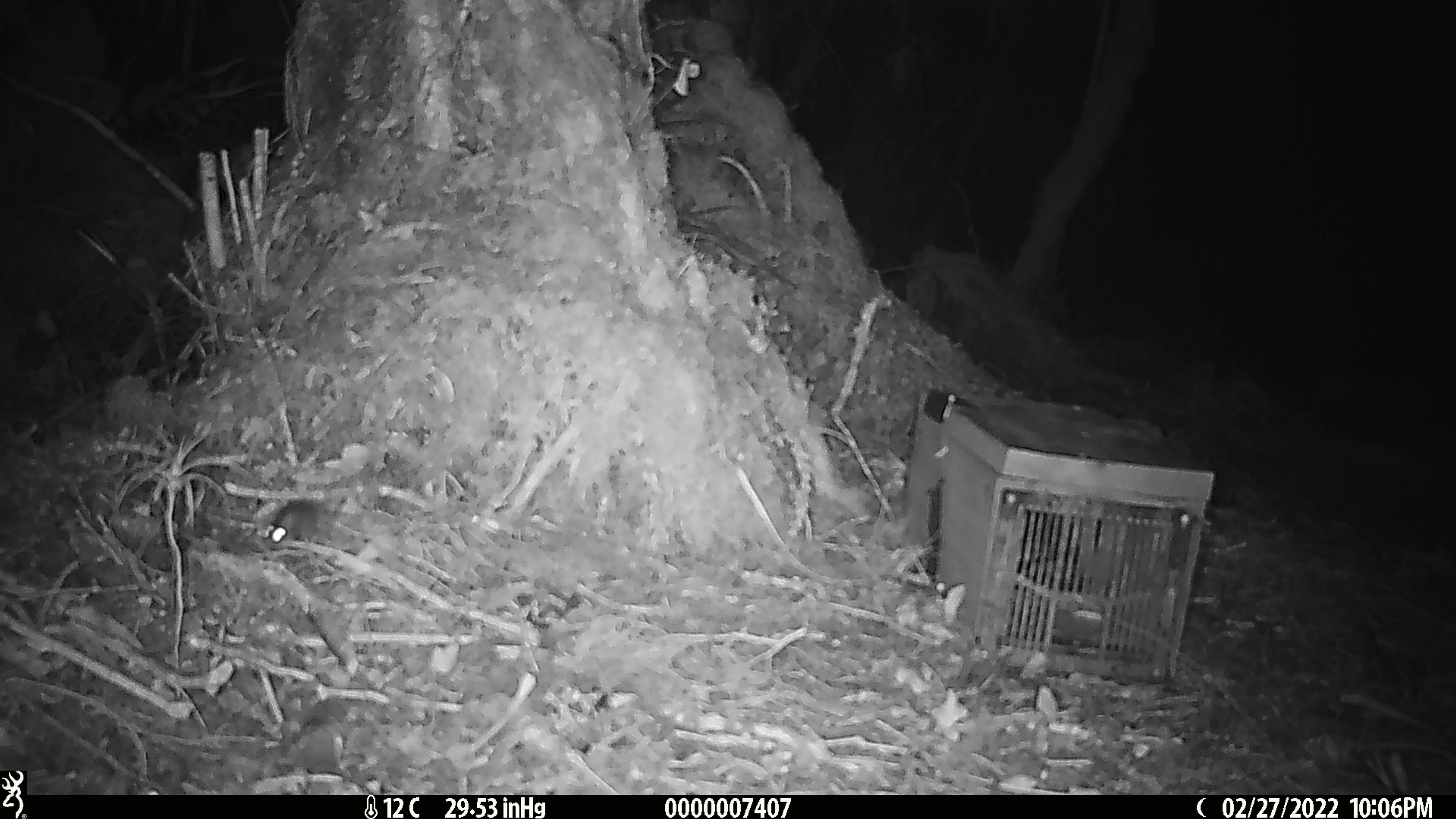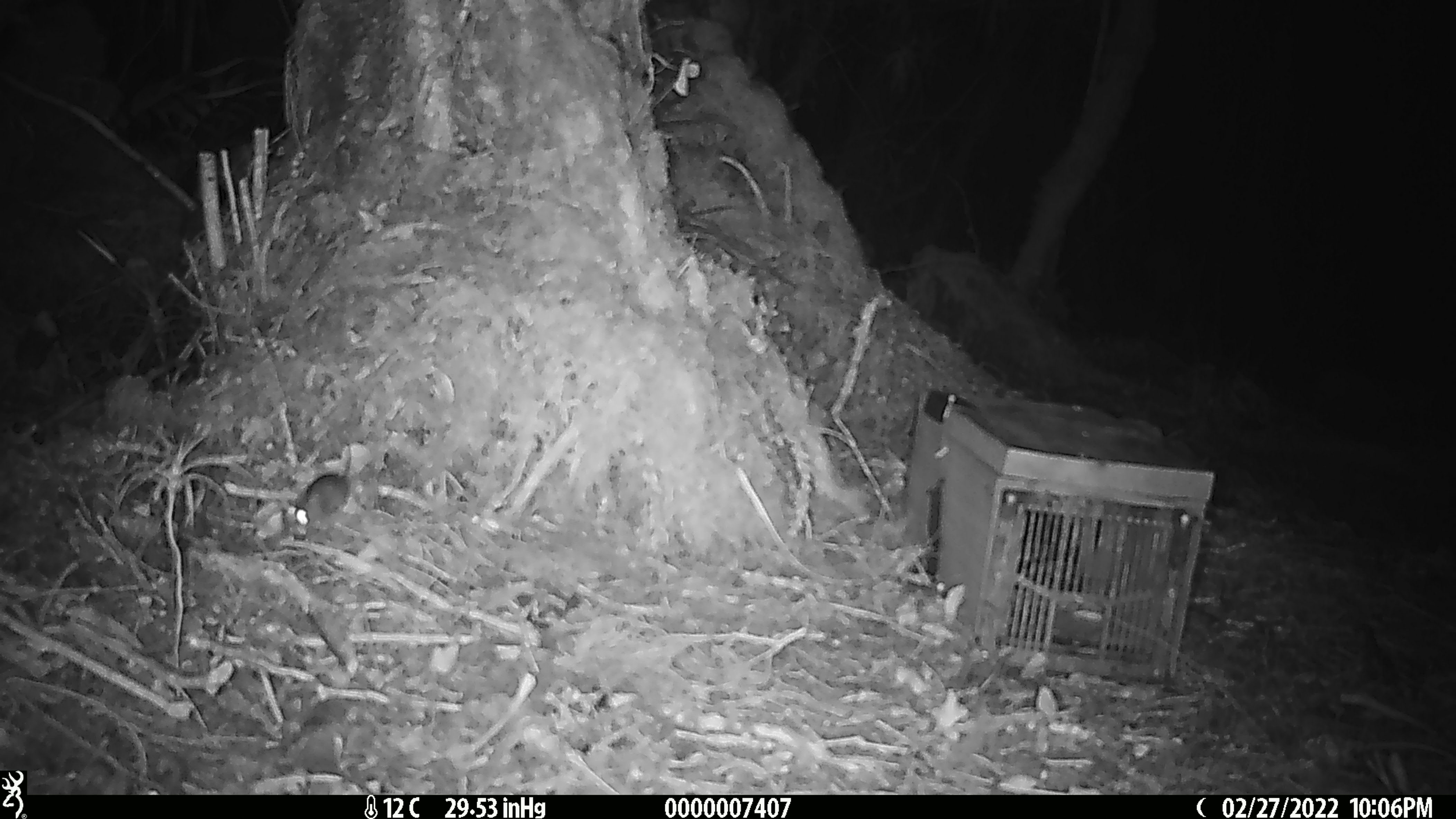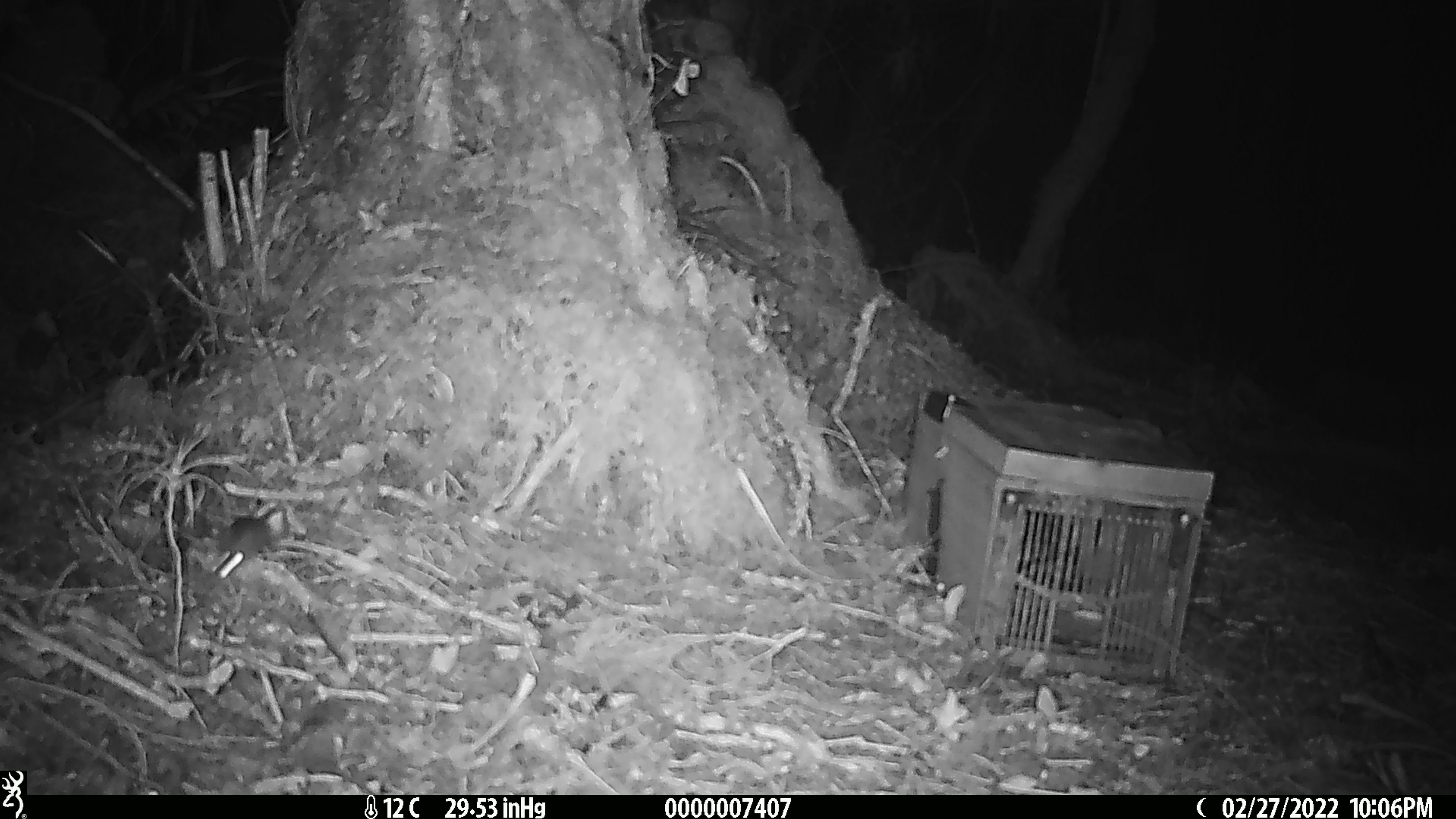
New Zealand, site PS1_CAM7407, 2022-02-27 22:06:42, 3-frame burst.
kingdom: Animalia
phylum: Chordata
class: Mammalia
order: Rodentia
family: Muridae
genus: Mus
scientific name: Mus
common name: mouse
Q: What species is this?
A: Mouse (Mus).